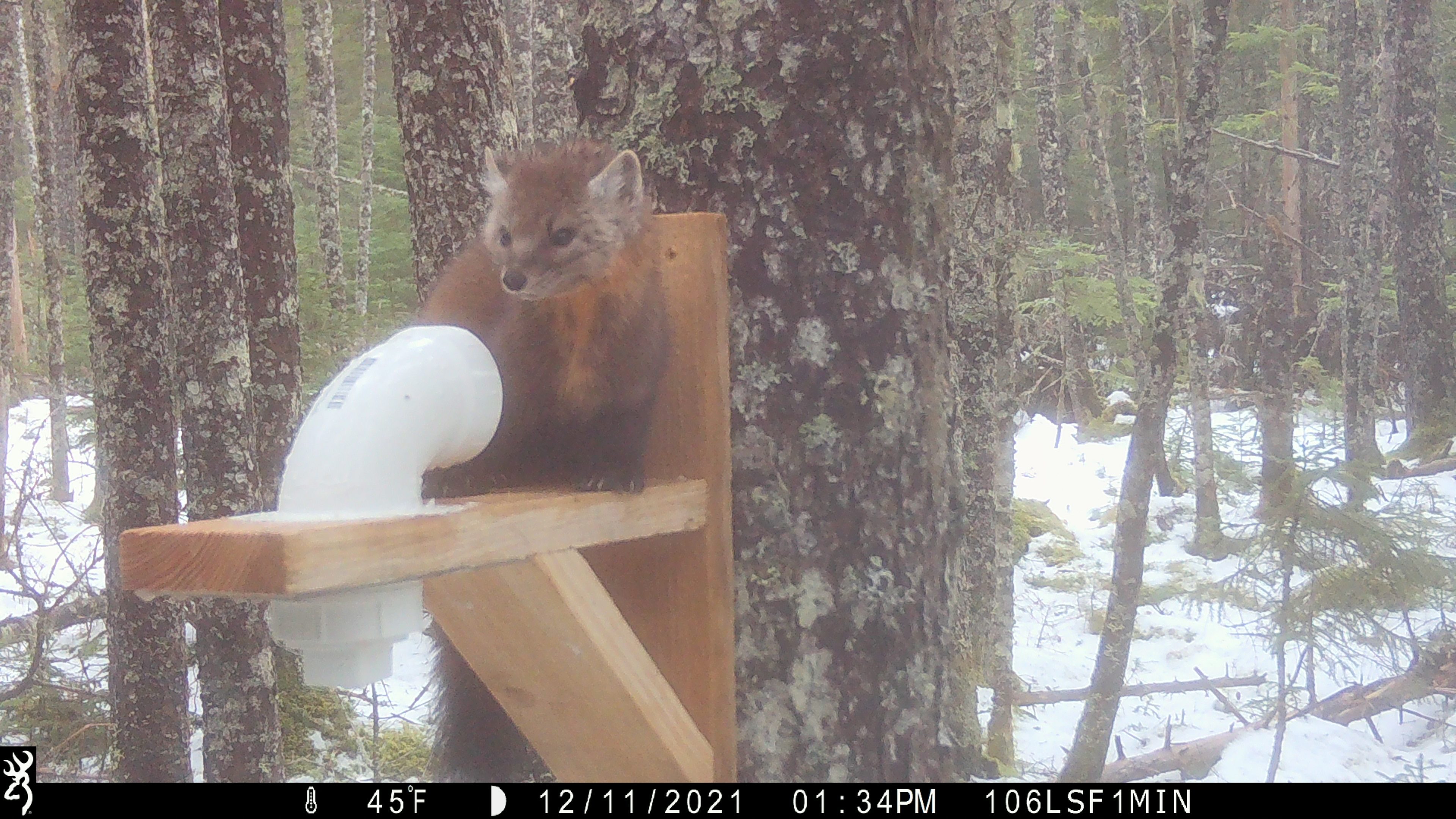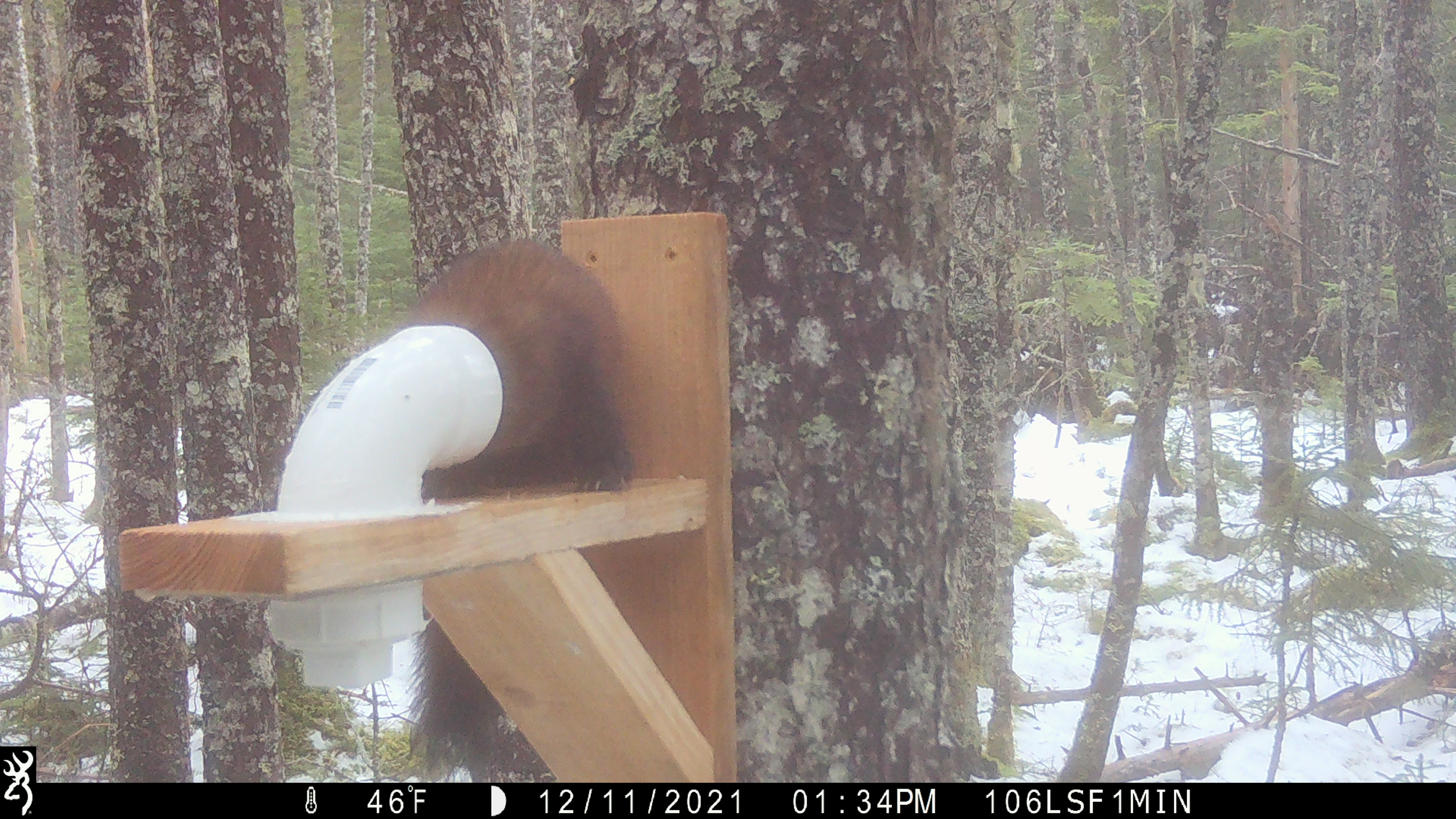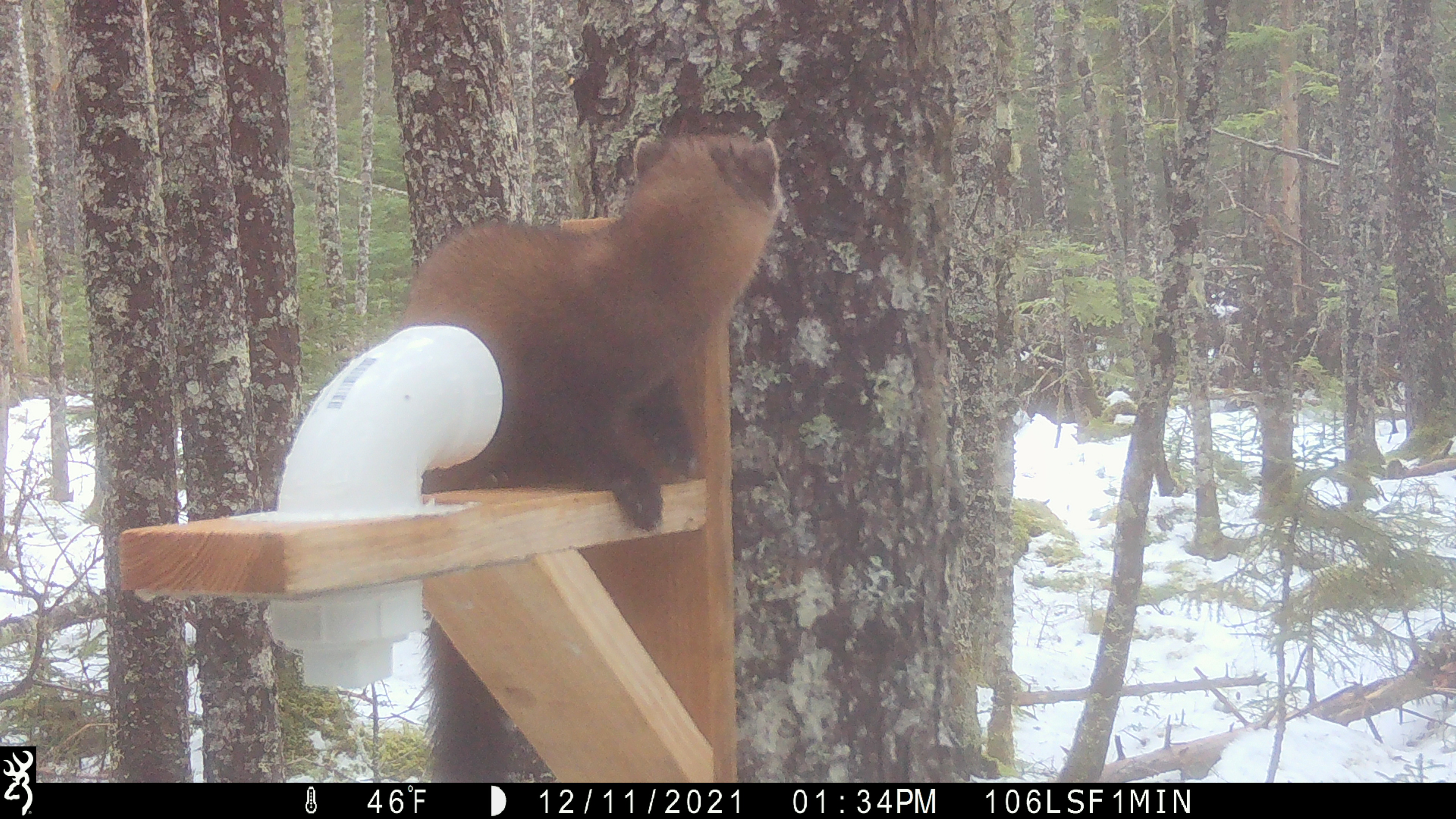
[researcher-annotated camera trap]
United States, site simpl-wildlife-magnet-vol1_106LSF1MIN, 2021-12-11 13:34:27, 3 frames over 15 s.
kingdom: Animalia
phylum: Chordata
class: Mammalia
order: Carnivora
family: Mustelidae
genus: Martes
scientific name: Martes americana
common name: american marten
American marten (Martes americana).